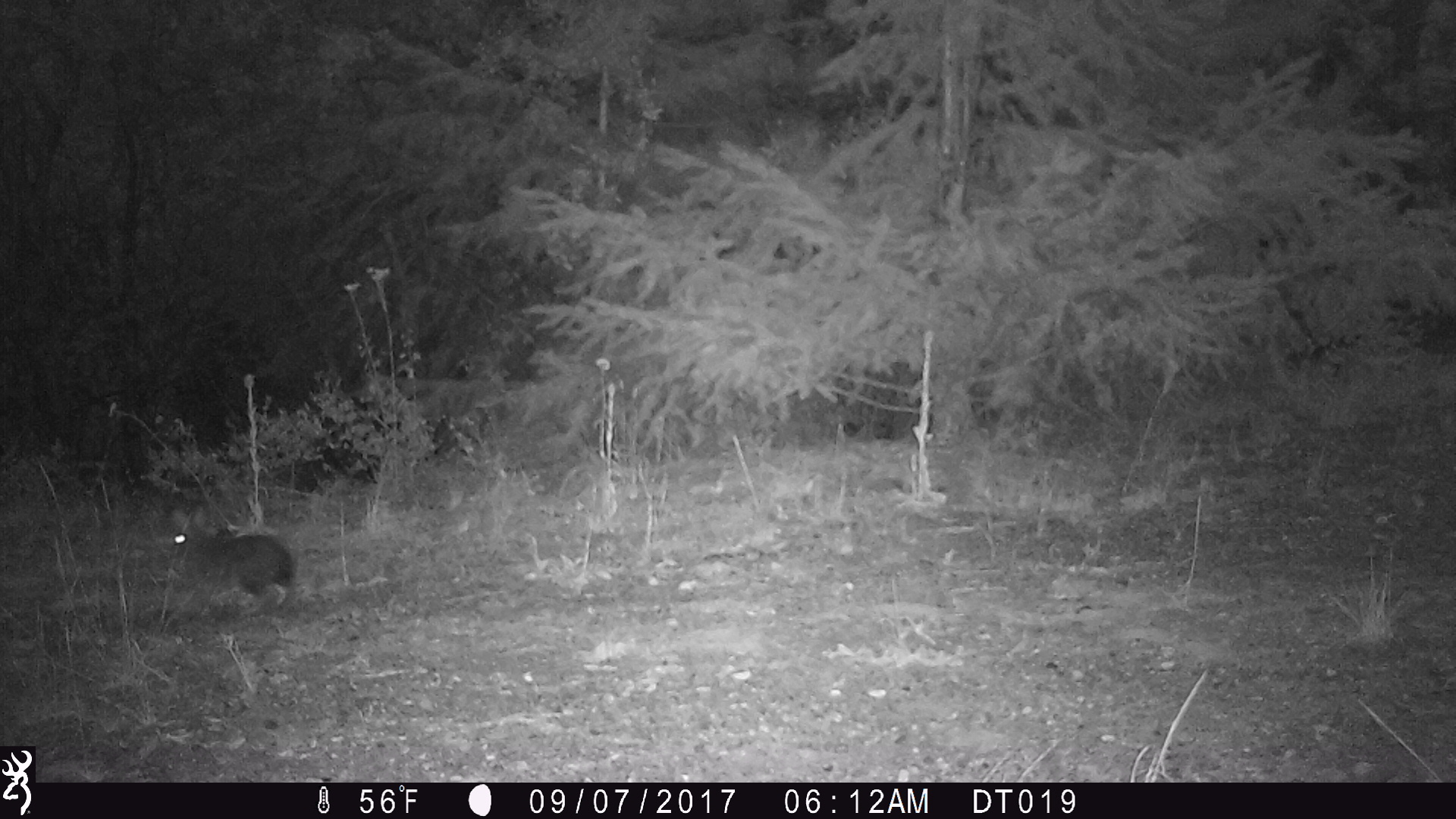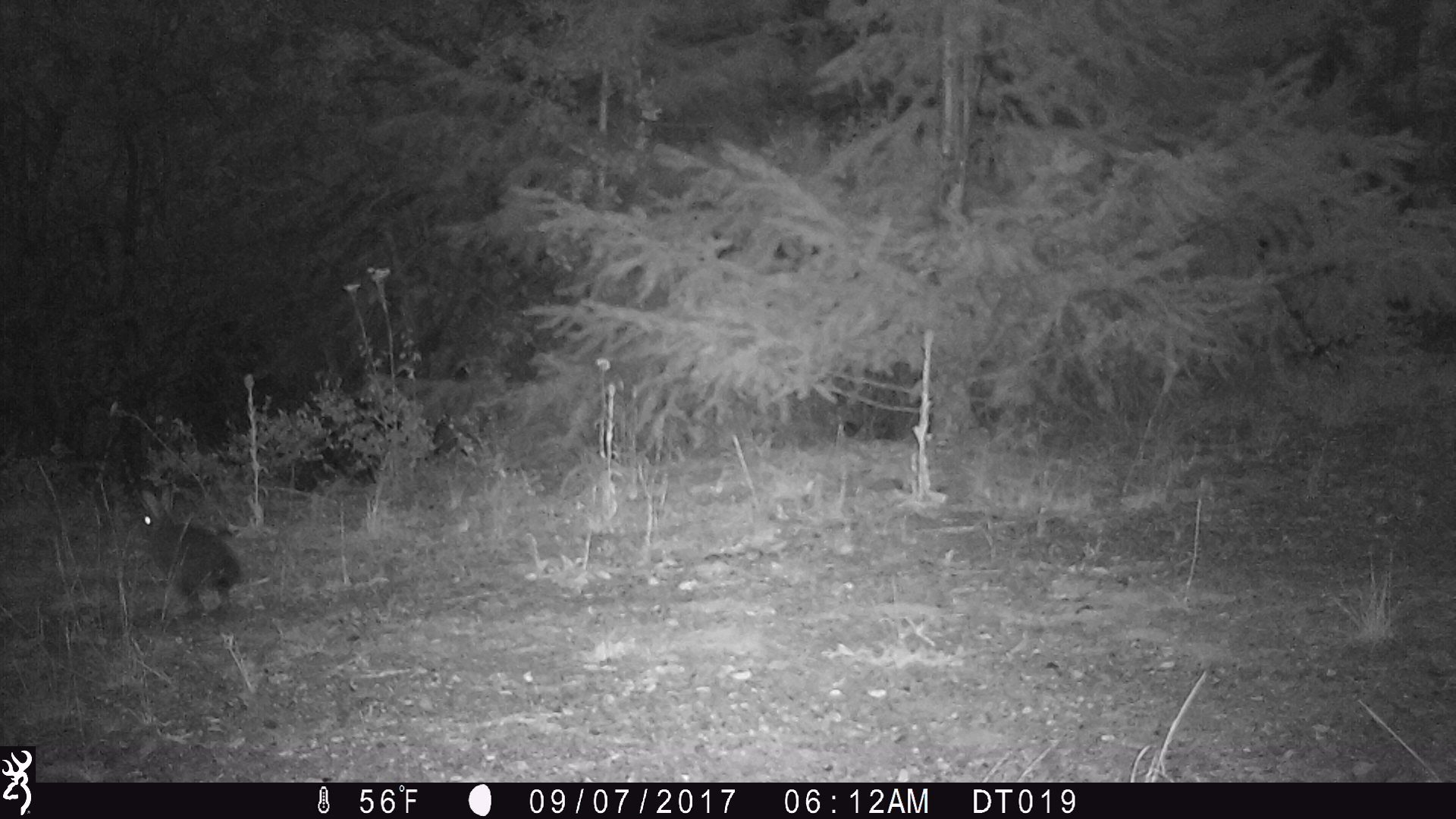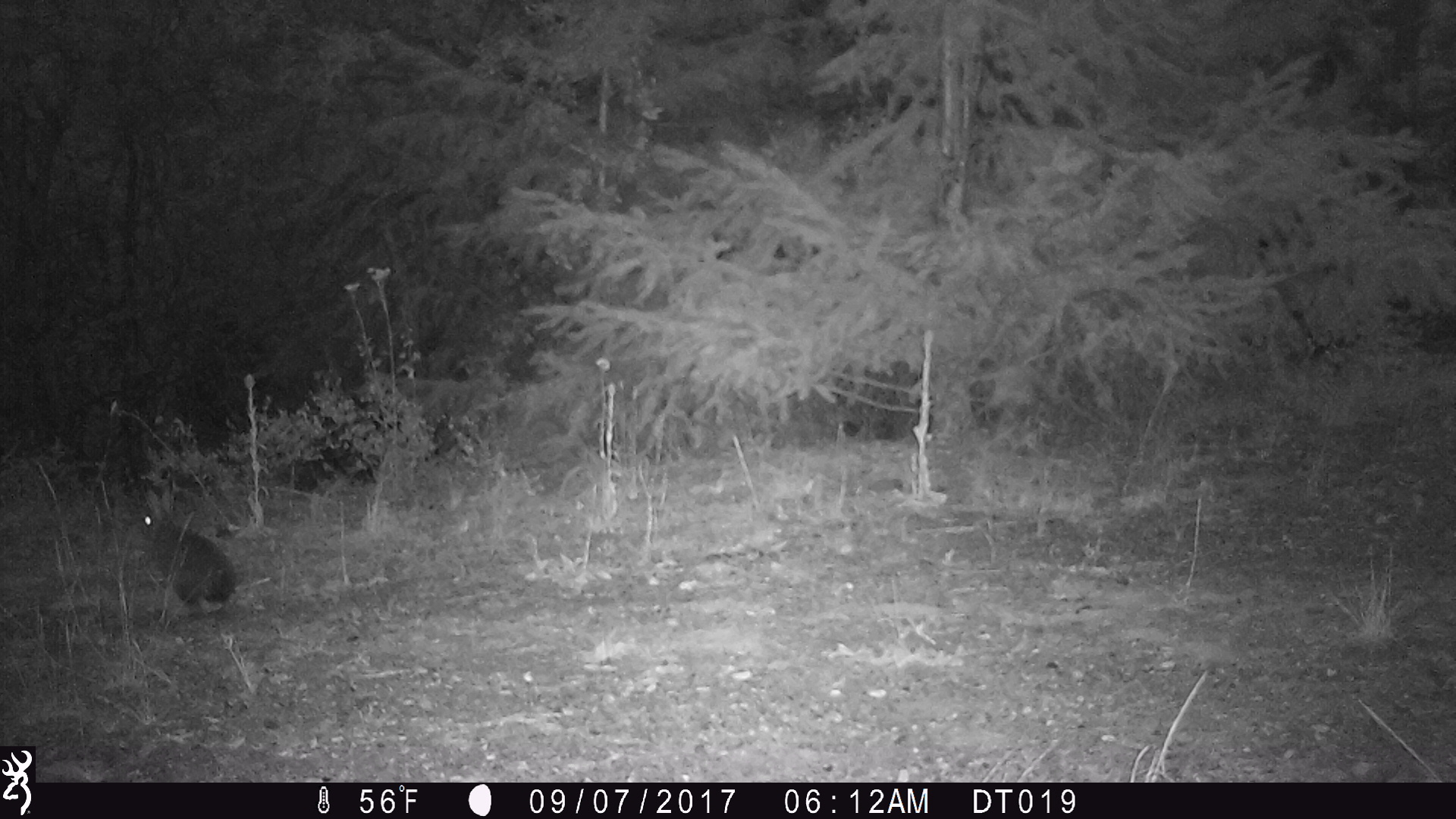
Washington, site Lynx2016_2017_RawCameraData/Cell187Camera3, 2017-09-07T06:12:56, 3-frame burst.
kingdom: Animalia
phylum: Chordata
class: Mammalia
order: Lagomorpha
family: Leporidae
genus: Lepus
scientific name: Lepus americanus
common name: snowshoe hare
Lepus americanus (snowshoe hare). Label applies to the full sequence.